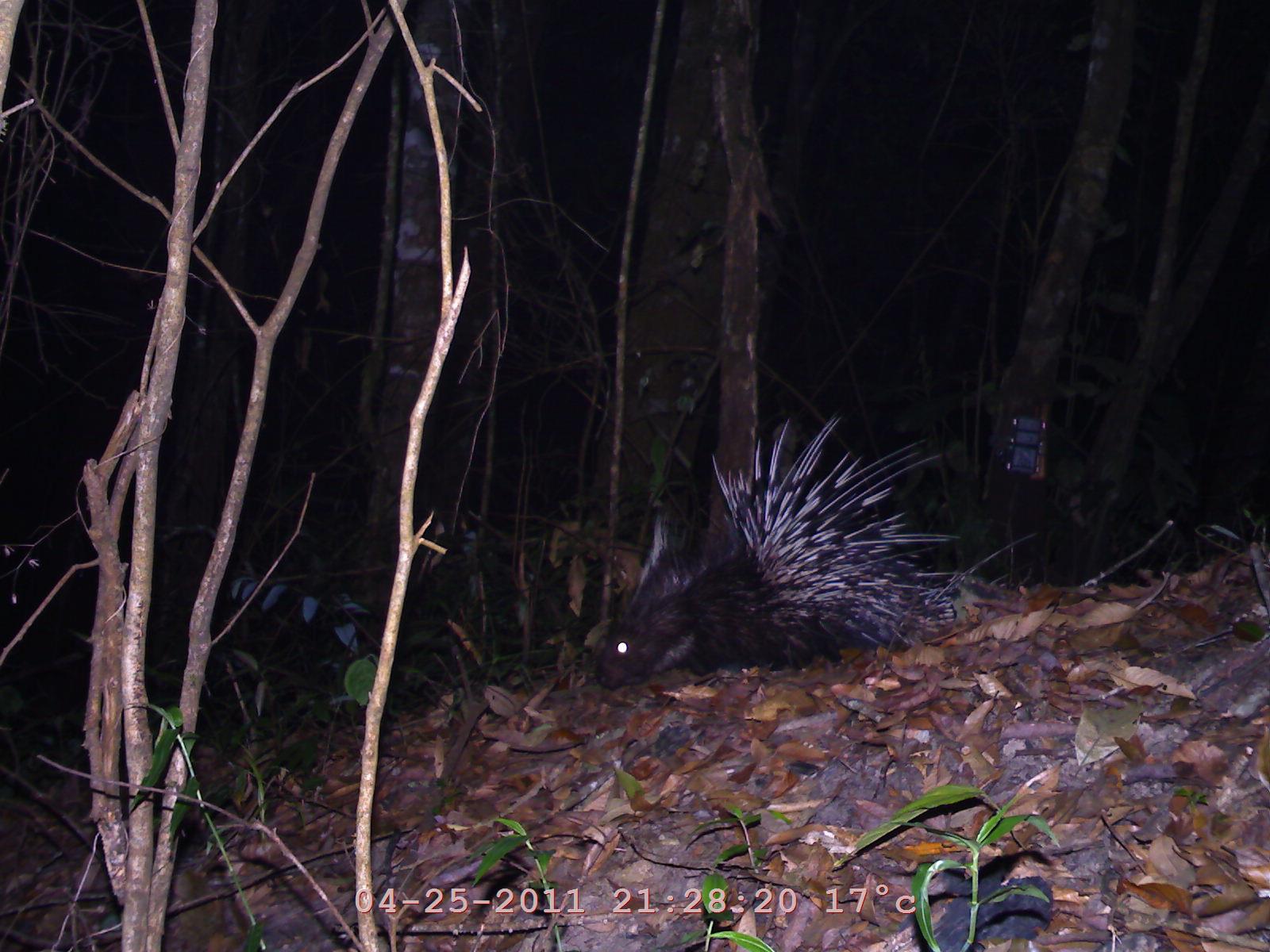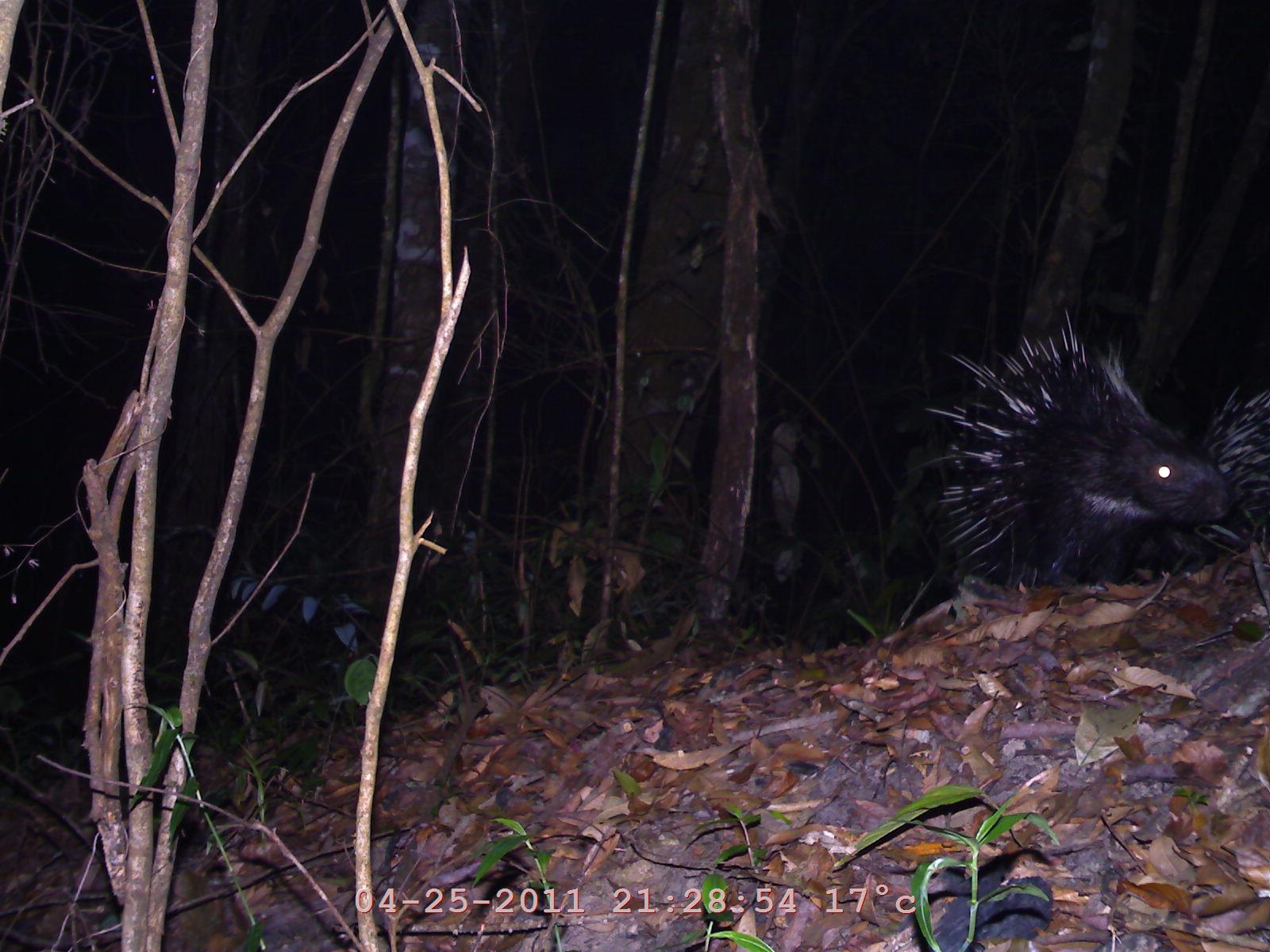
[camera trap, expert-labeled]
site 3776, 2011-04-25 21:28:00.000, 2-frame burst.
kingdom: Animalia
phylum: Chordata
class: Mammalia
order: Rodentia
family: Hystricidae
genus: Hystrix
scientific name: Hystrix brachyura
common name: east asian porcupine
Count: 1.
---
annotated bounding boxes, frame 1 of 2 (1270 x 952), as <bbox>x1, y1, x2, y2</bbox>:
hystrix brachyura: <bbox>592, 409, 964, 685</bbox>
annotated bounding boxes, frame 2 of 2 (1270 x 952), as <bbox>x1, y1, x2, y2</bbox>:
hystrix brachyura: <bbox>920, 306, 1234, 594</bbox>; <bbox>1134, 386, 1268, 576</bbox>